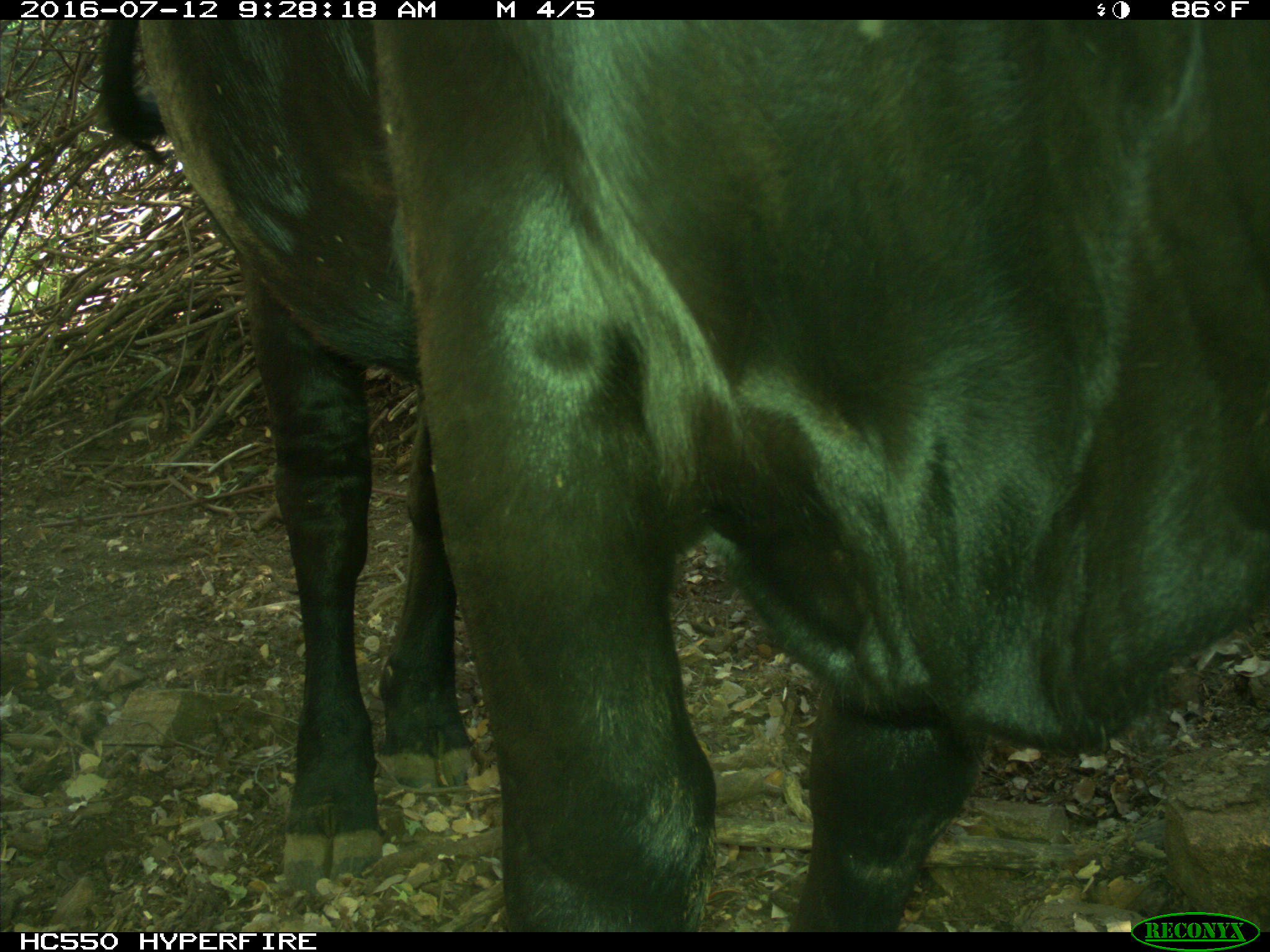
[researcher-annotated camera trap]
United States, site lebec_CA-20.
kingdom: Animalia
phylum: Chordata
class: Mammalia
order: Artiodactyla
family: Bovidae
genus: Bos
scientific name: Bos taurus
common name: domestic cow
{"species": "Bos taurus (domestic cow)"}